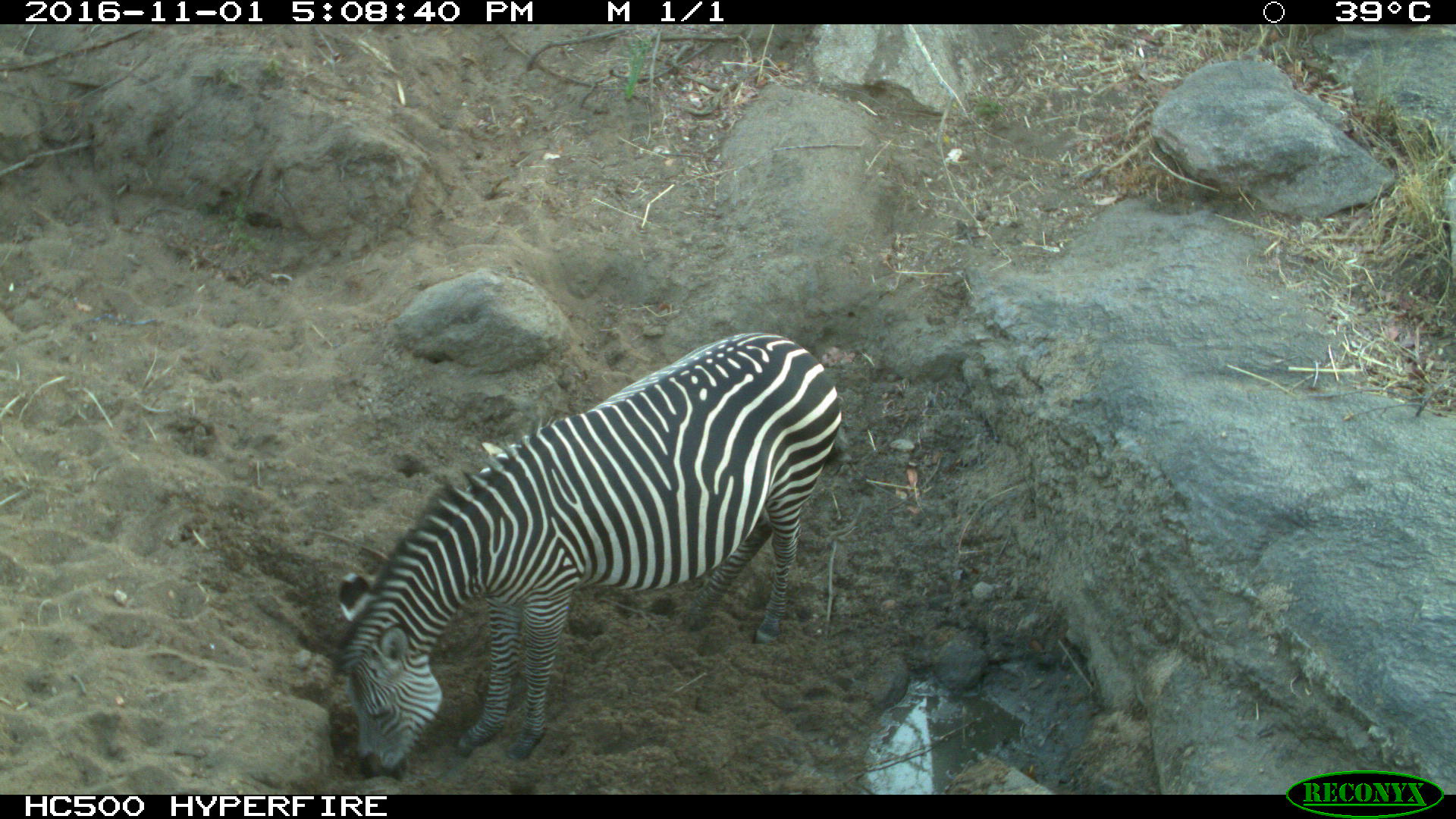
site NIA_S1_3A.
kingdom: Animalia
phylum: Chordata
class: Mammalia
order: Perissodactyla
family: Equidae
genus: Equus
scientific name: Equus quagga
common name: plains zebra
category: zebraplains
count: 1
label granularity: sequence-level